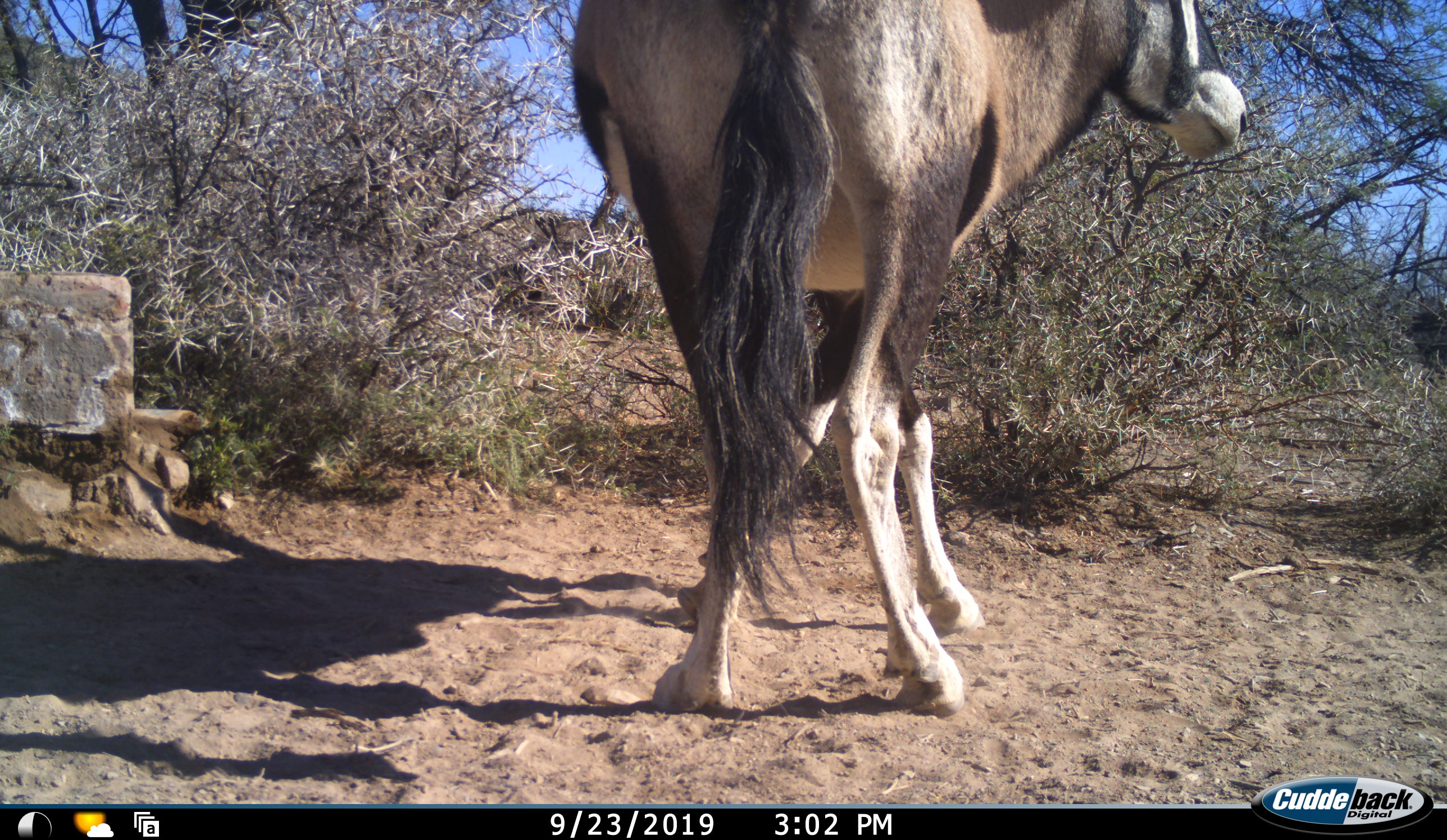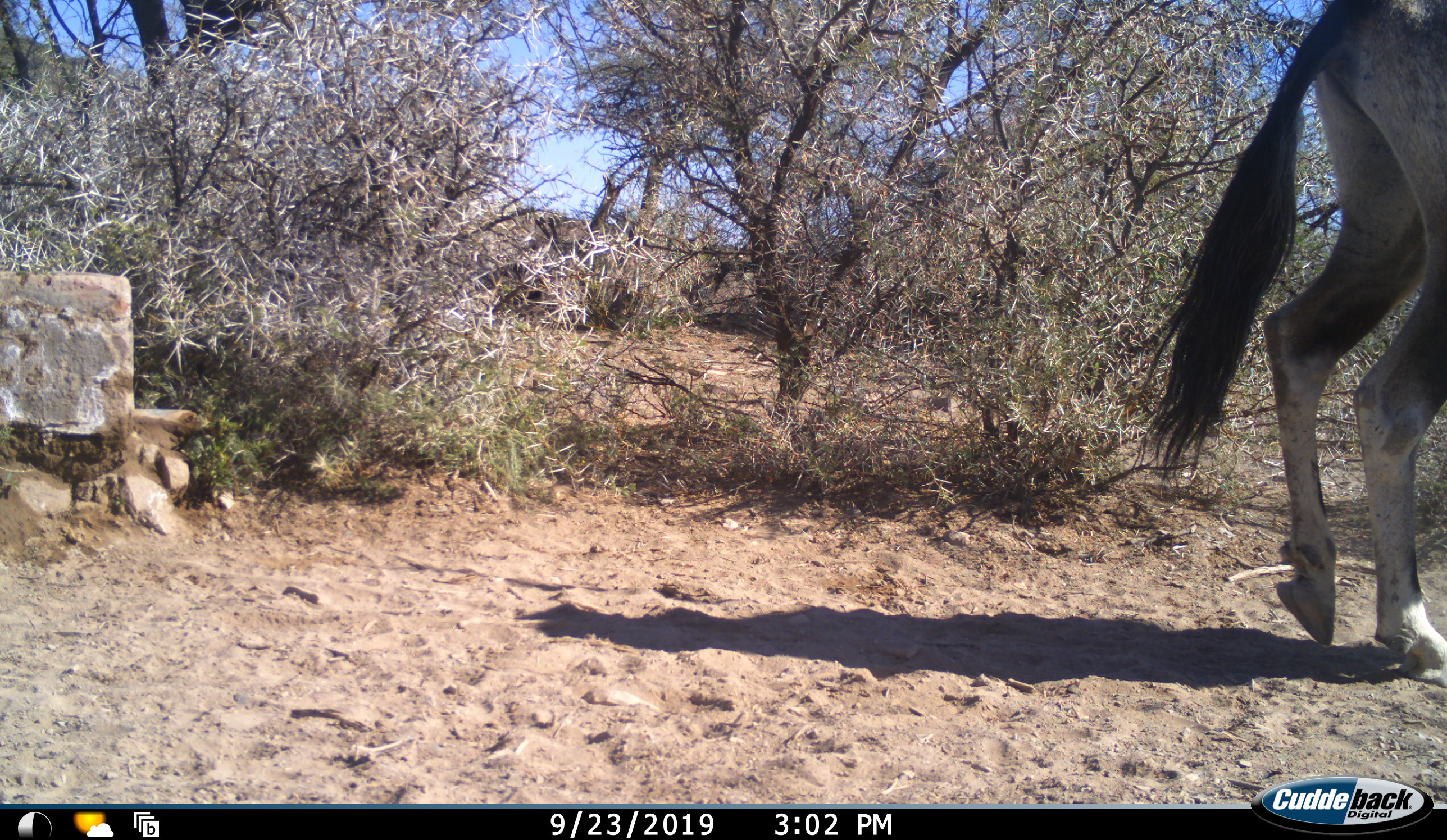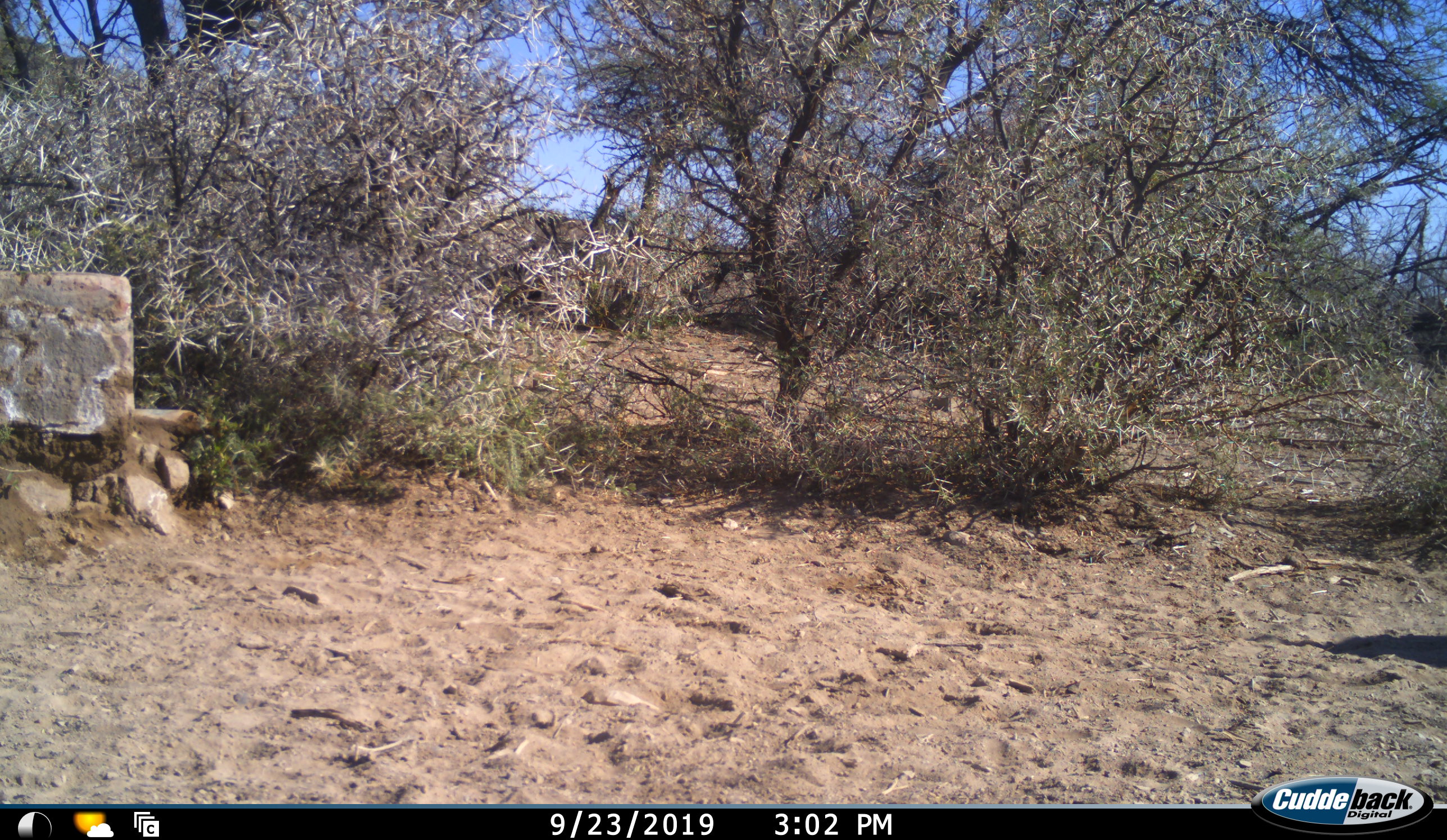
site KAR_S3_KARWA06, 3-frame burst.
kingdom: Animalia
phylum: Chordata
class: Mammalia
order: Artiodactyla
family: Bovidae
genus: Oryx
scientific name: Oryx gazella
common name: gemsbok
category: oryx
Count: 1.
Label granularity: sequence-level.